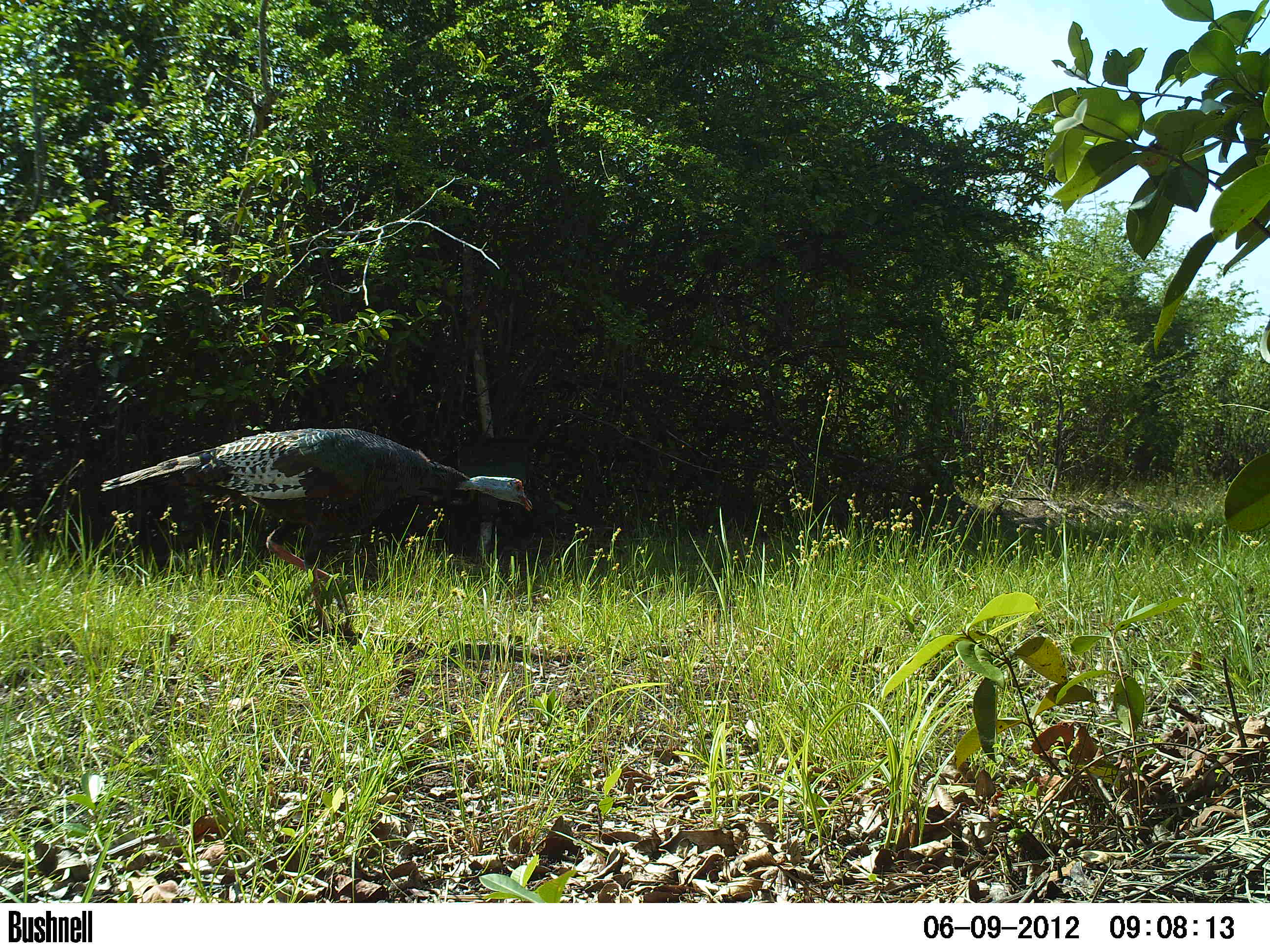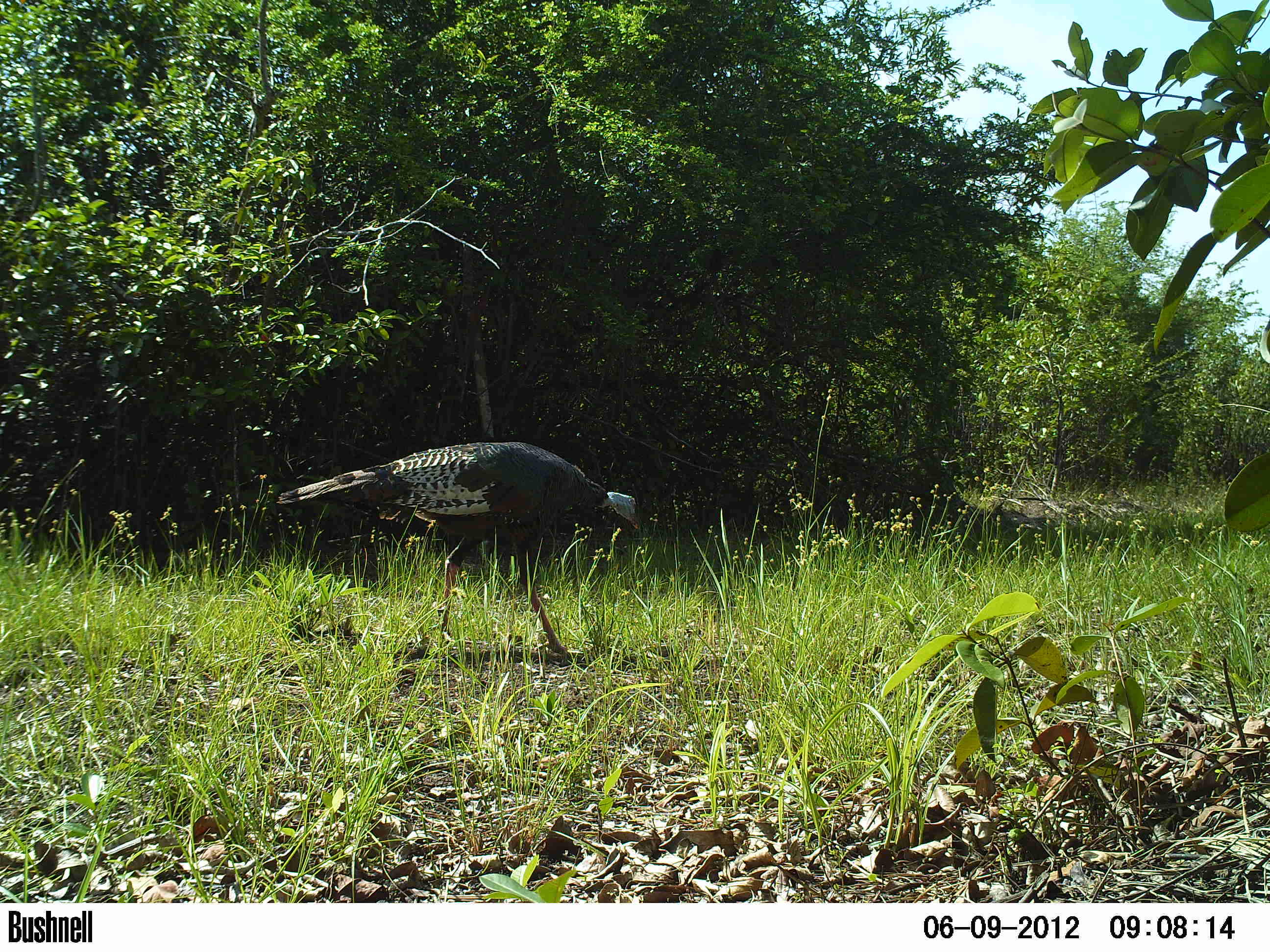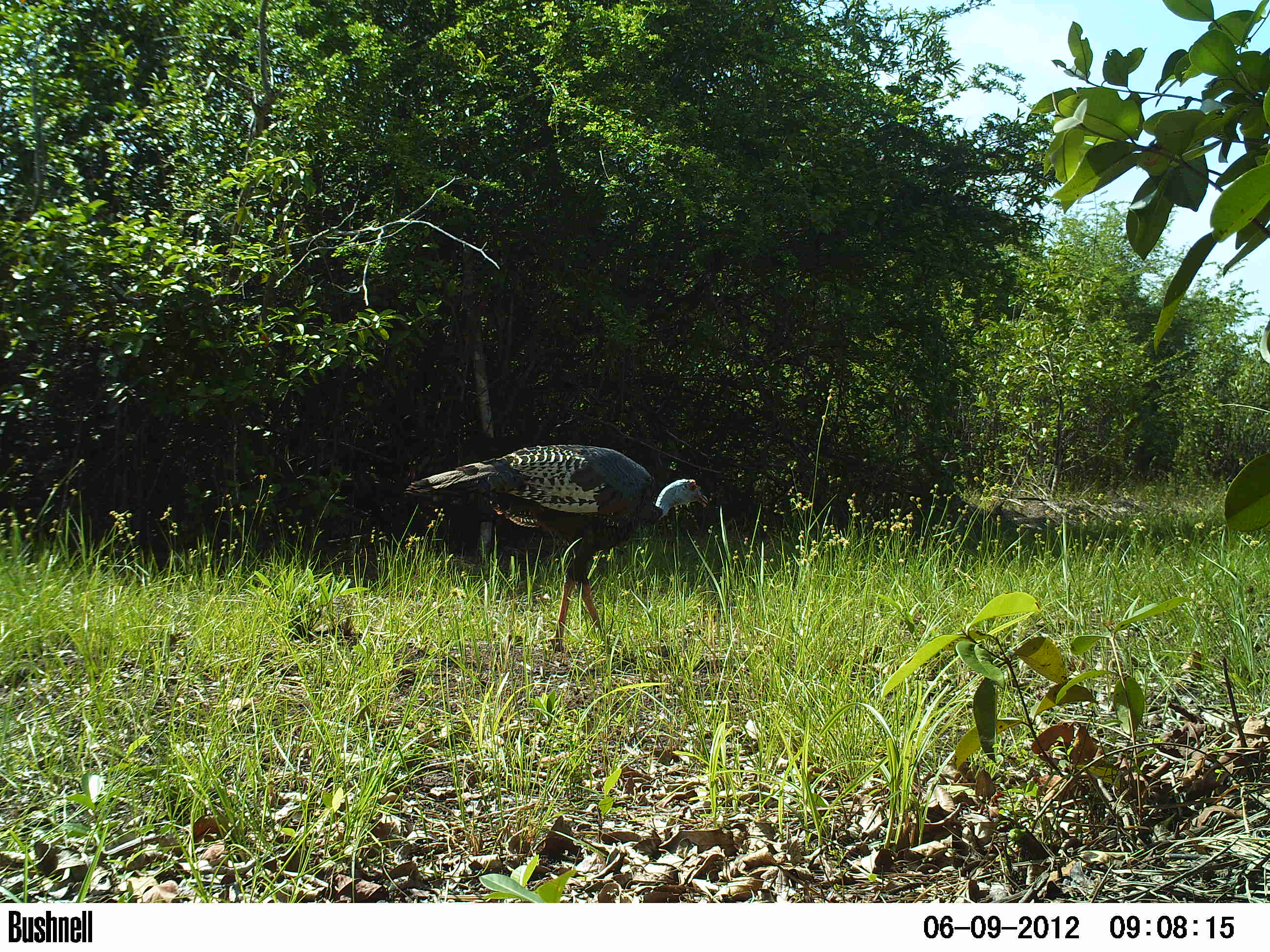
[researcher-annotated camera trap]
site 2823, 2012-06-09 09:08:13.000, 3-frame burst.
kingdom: Animalia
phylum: Chordata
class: Aves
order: Galliformes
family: Phasianidae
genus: Meleagris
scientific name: Meleagris ocellata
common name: ocellated turkey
Meleagris ocellata (ocellated turkey), count 1, age adult.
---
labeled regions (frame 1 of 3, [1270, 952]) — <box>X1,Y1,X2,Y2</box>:
meleagris ocellata: <box>101,426,532,634</box>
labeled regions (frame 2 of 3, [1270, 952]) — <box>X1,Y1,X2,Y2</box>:
meleagris ocellata: <box>276,440,639,658</box>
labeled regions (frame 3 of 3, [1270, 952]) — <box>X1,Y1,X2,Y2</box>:
meleagris ocellata: <box>403,443,707,652</box>